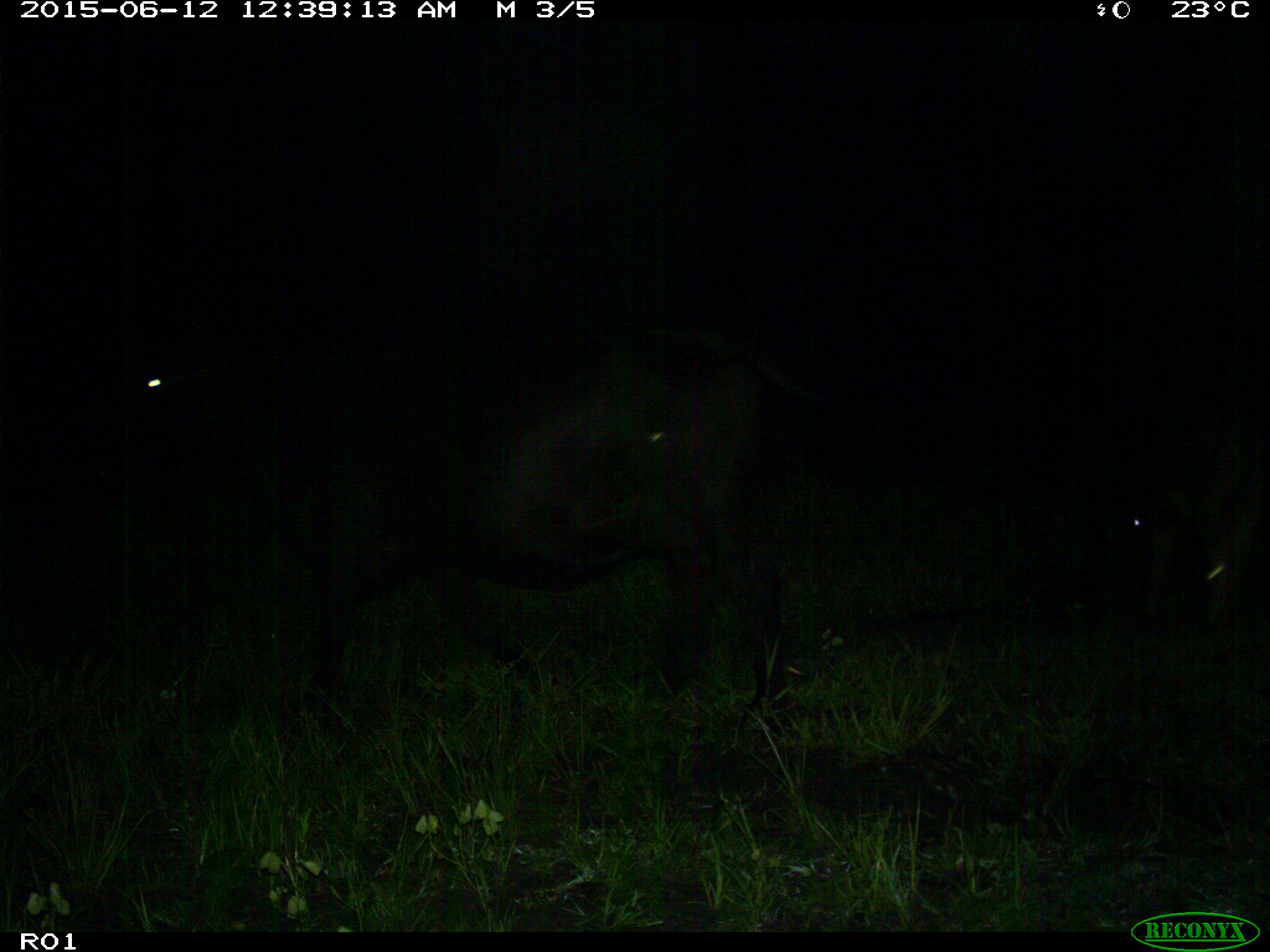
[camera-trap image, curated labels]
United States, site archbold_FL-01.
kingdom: Animalia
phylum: Chordata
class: Mammalia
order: Artiodactyla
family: Bovidae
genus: Bos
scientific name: Bos taurus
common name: domestic cow